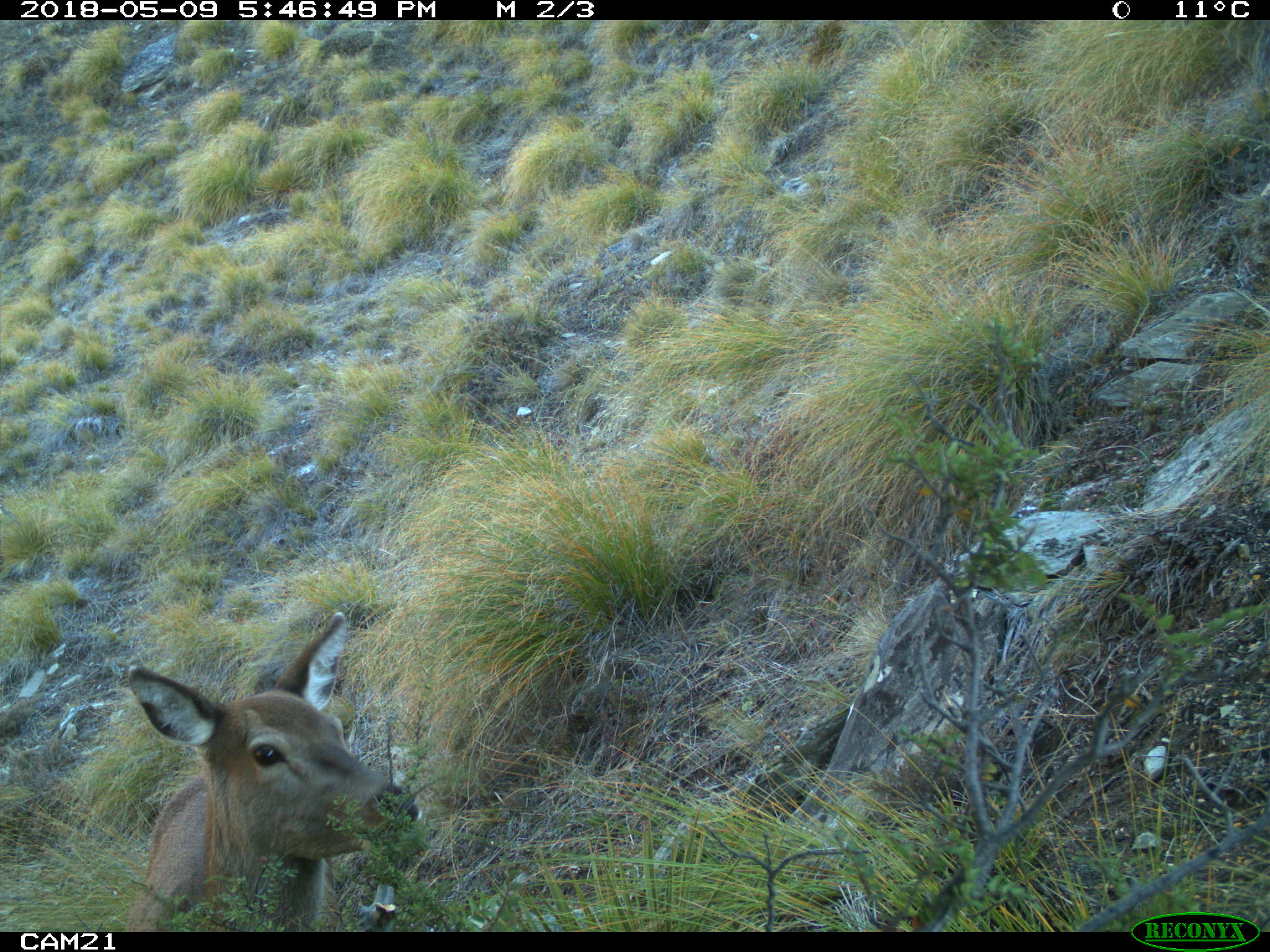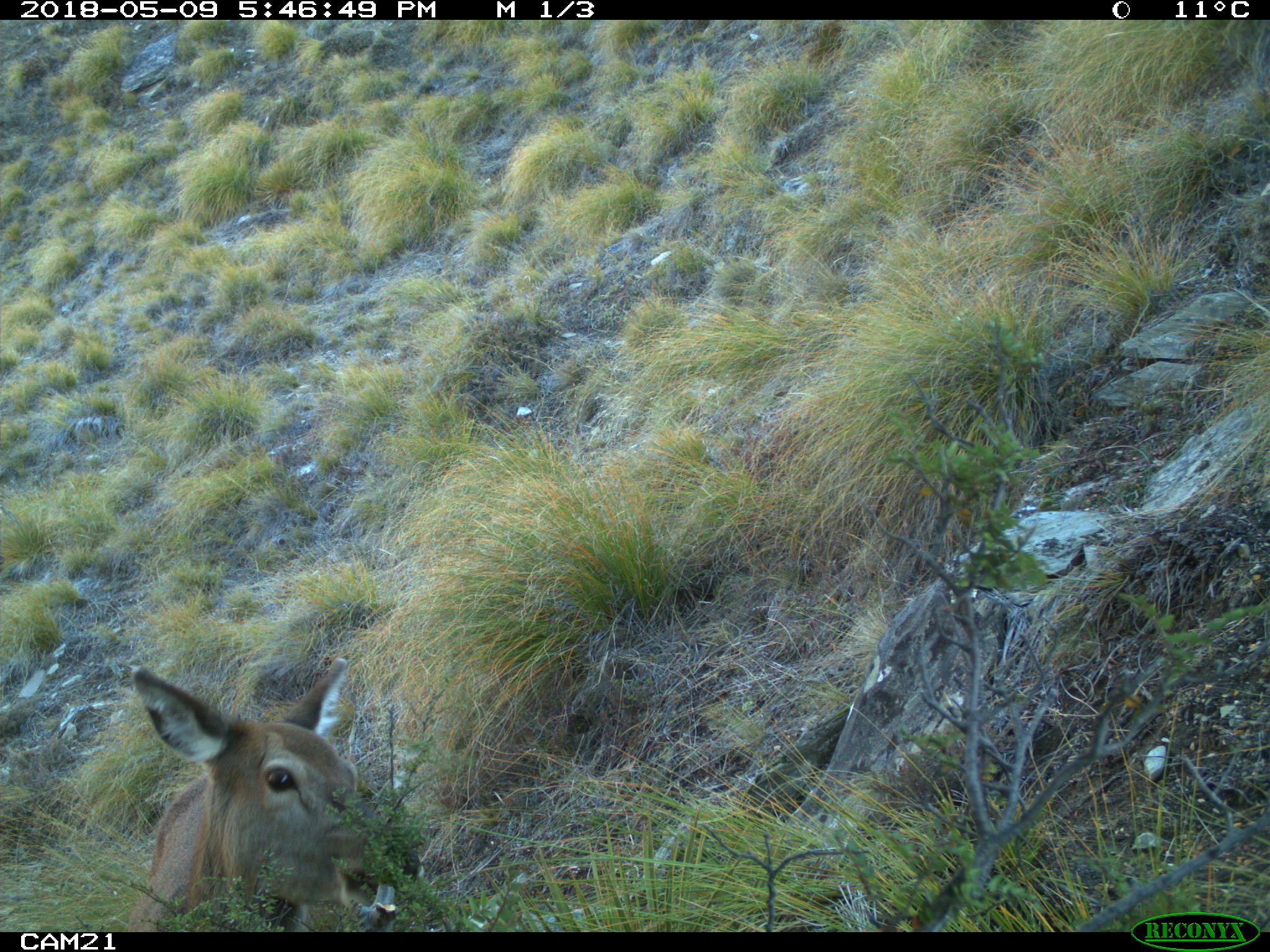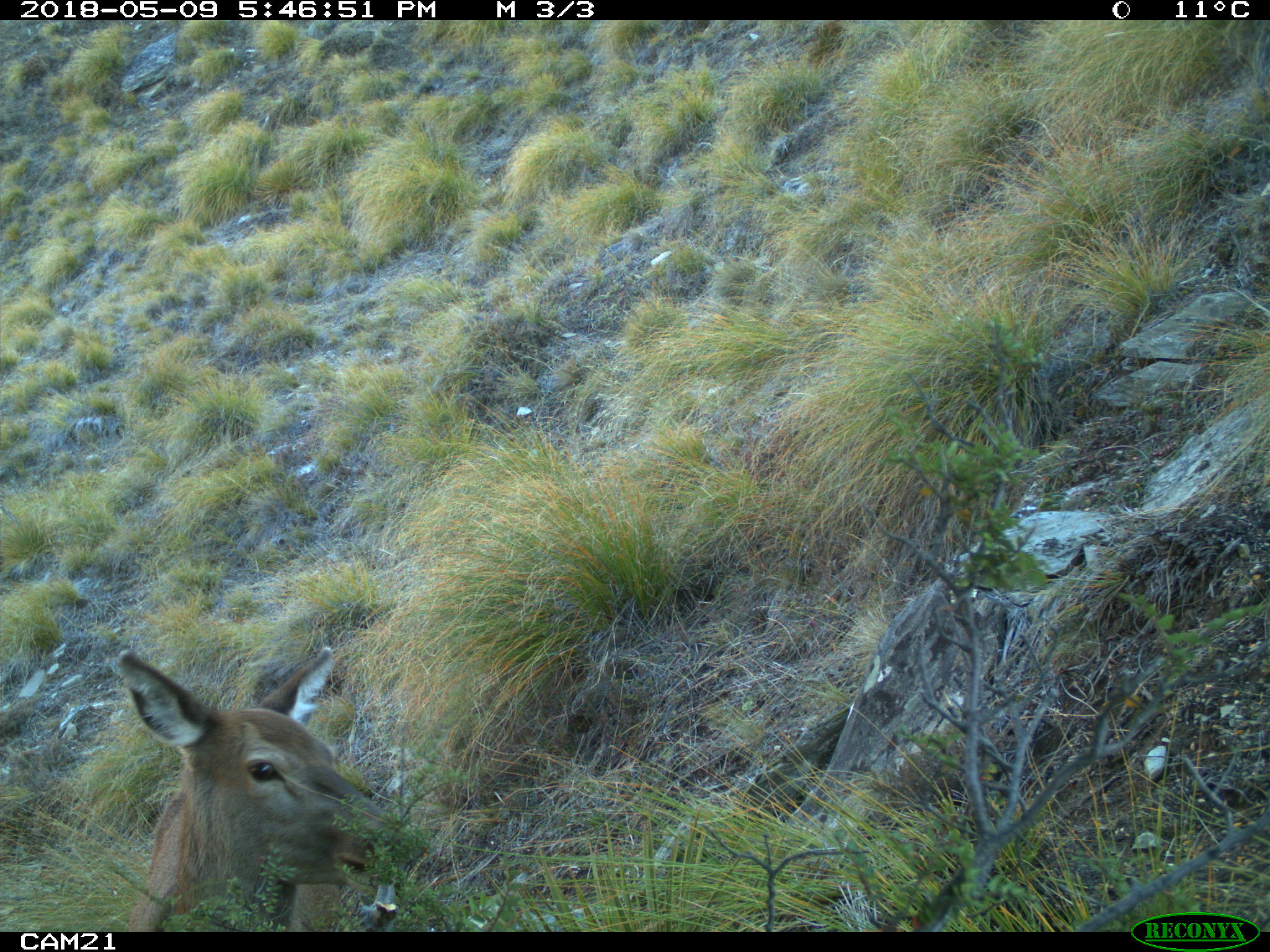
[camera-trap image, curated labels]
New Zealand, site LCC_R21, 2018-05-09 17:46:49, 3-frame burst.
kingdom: Animalia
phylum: Chordata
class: Mammalia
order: Artiodactyla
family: Cervidae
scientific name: Cervidae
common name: deer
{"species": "deer (Cervidae)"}